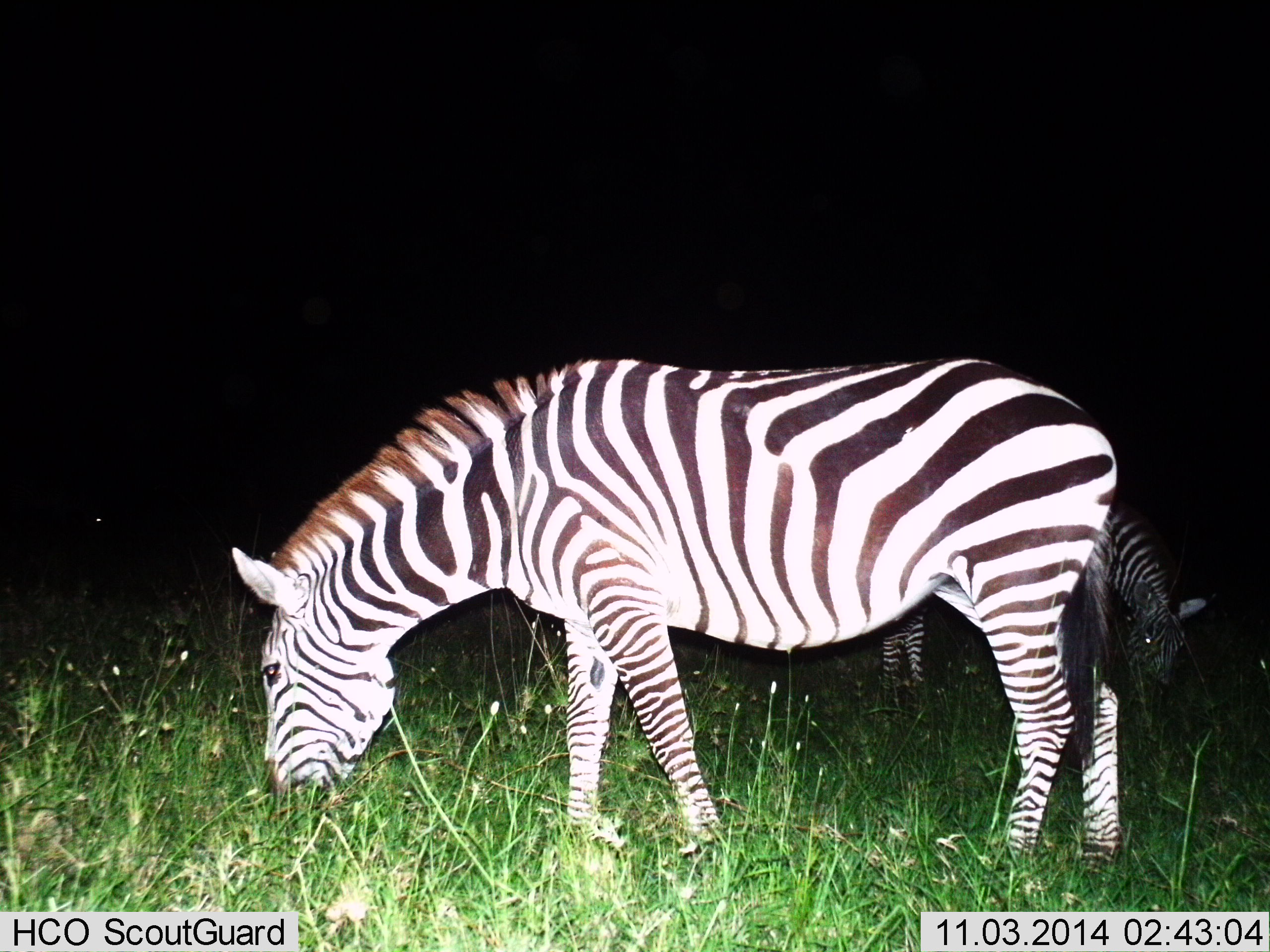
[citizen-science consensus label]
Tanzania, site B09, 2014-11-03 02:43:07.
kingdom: Animalia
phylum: Chordata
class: Mammalia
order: Perissodactyla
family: Equidae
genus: Equus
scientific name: Equus quagga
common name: plains zebra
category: zebra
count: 2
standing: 20%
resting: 0%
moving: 0%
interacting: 0%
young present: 0%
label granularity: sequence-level